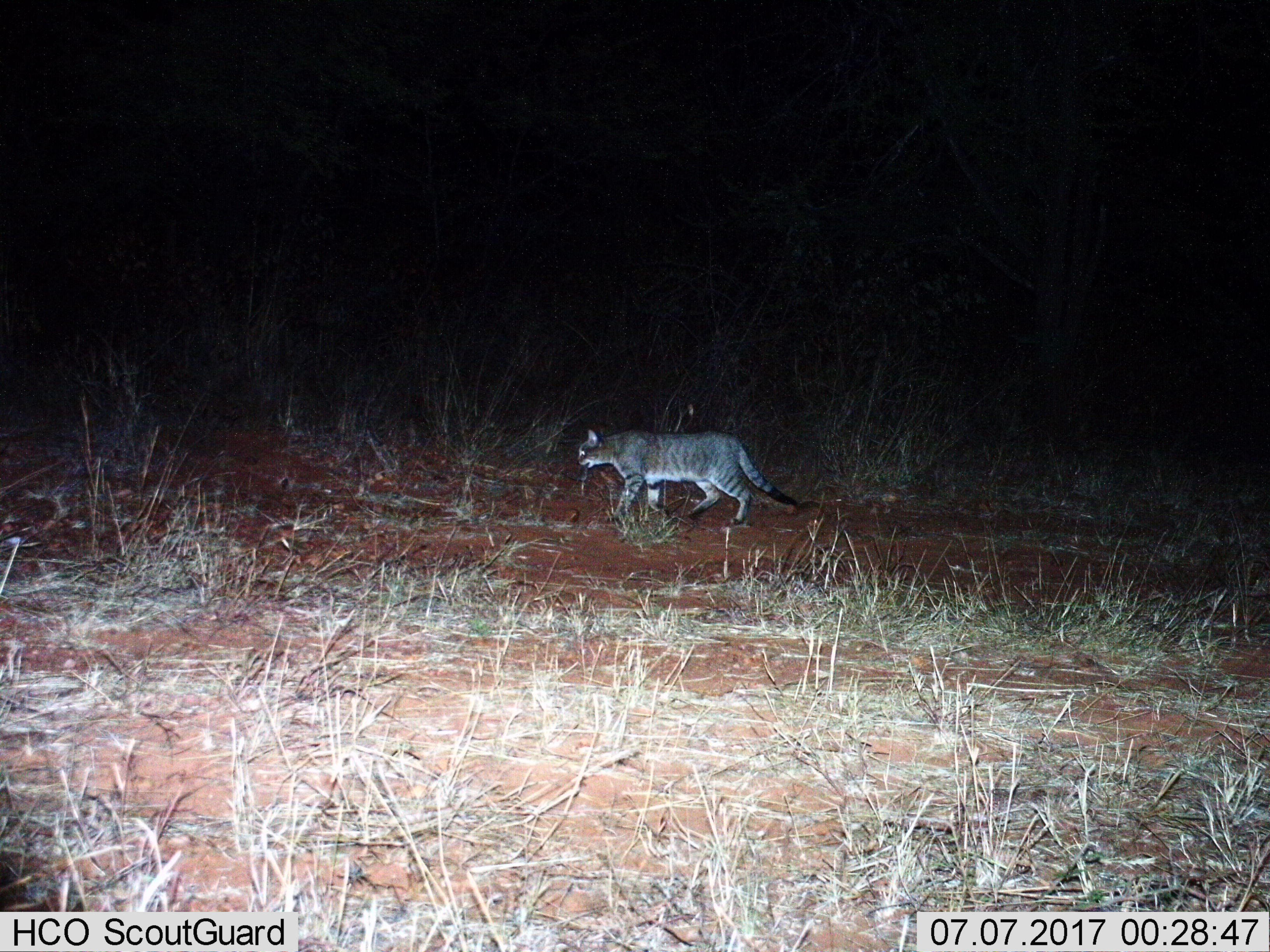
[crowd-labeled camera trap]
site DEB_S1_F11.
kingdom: Animalia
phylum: Chordata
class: Mammalia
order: Carnivora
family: Felidae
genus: Felis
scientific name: Felis lybica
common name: african wild cat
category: africanwildcat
Africanwildcat (african wild cat) (Felis lybica), count 1. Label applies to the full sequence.